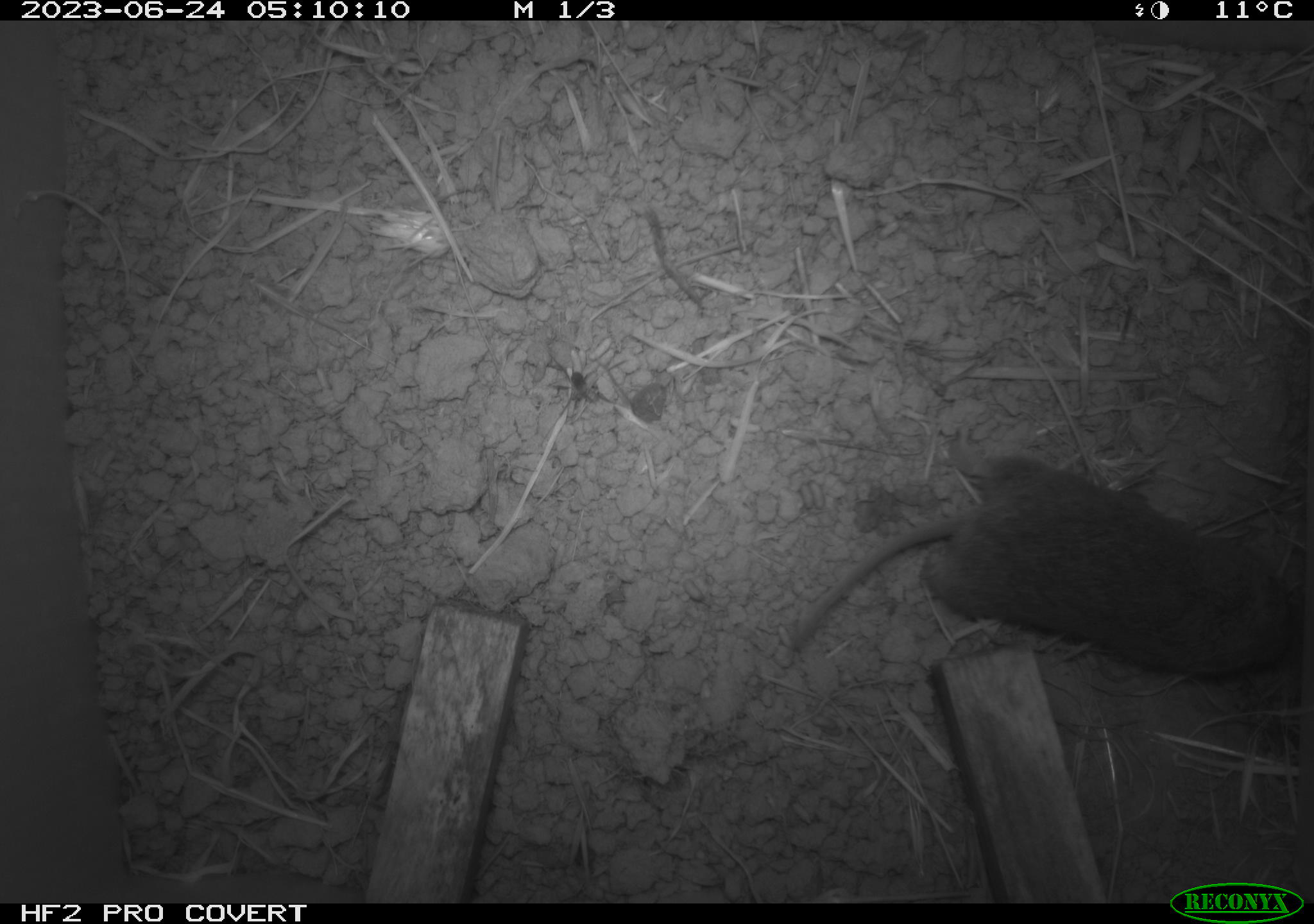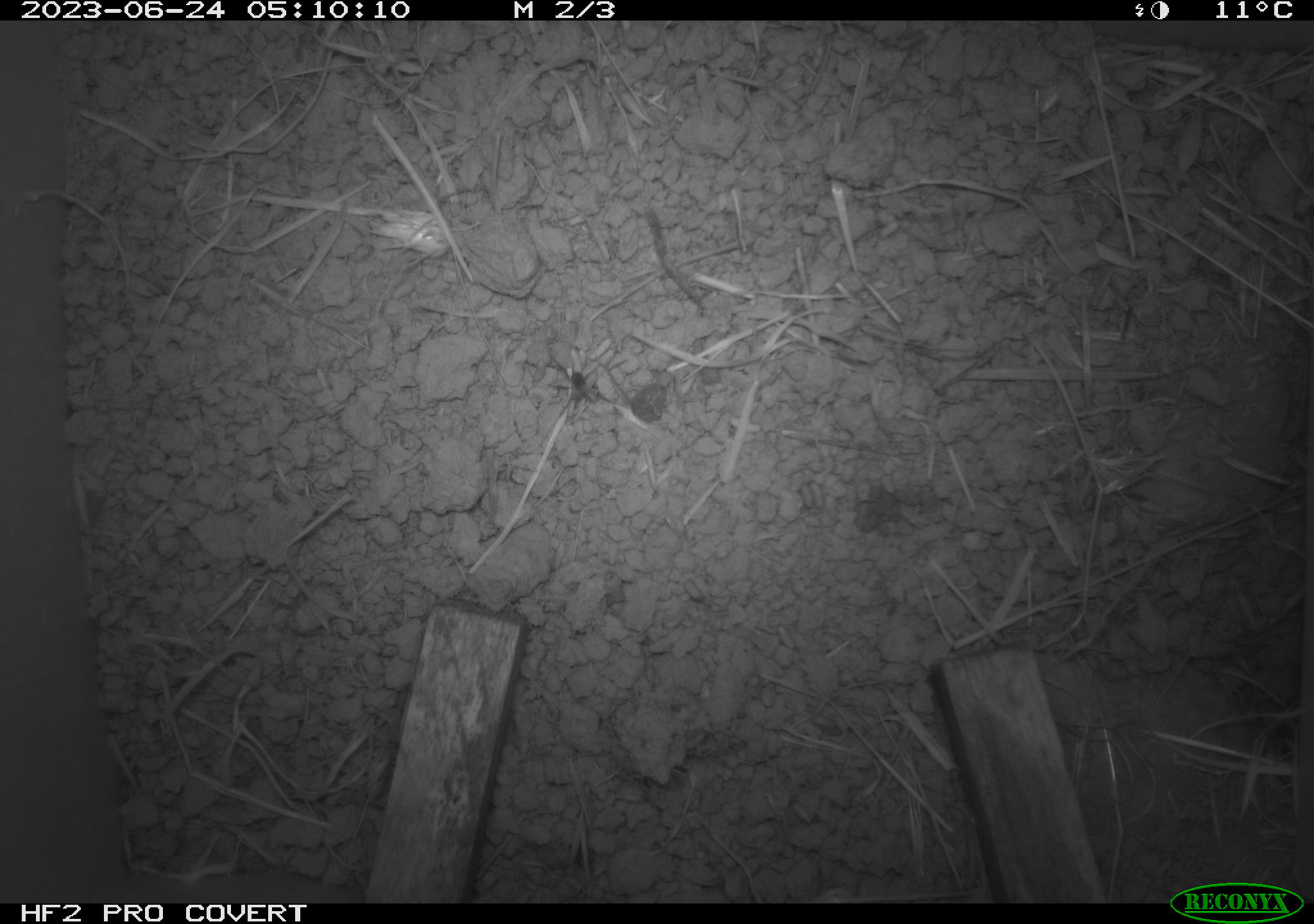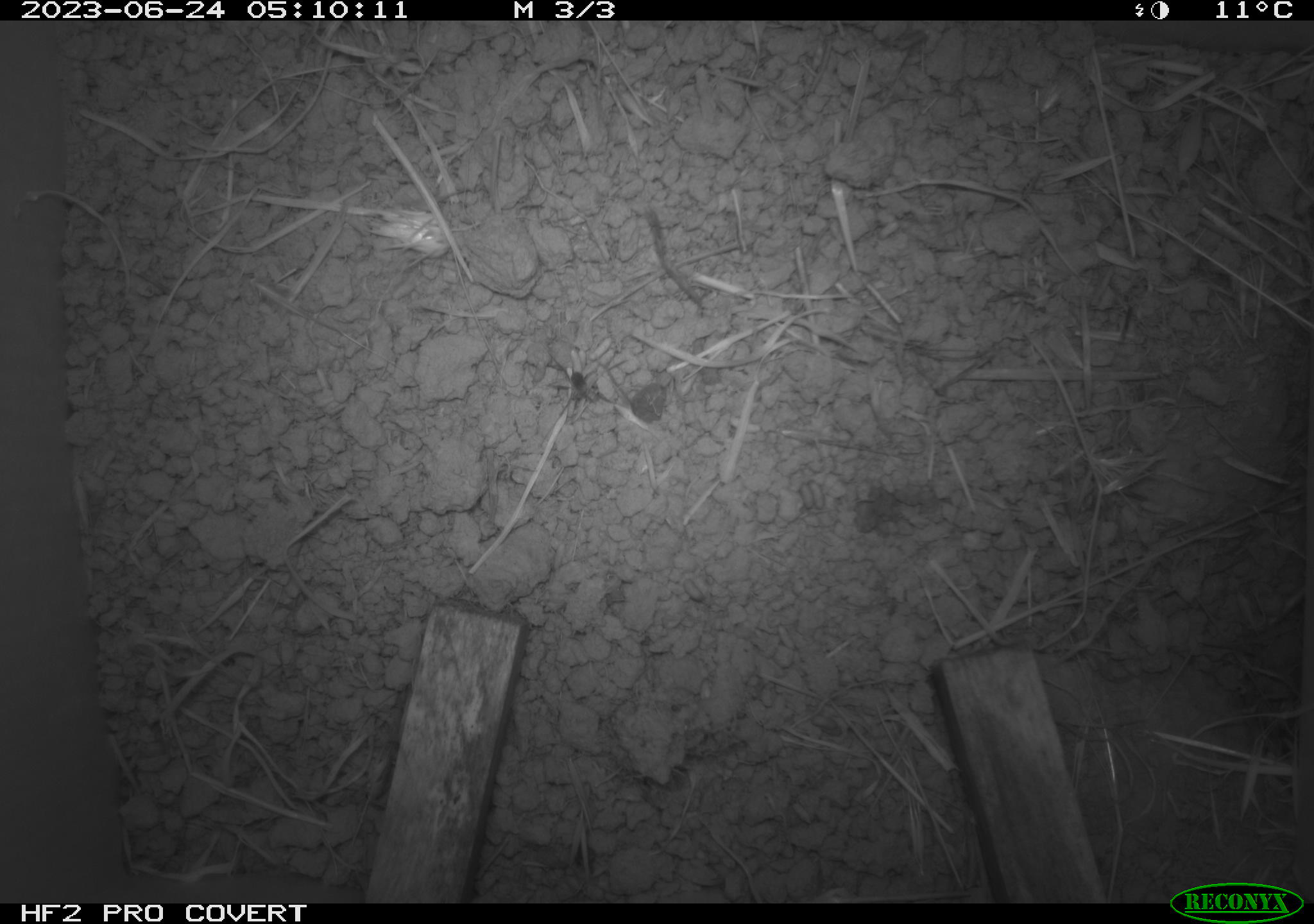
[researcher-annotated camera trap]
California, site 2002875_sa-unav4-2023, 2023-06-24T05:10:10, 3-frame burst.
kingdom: Animalia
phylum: Chordata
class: Mammalia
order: Rodentia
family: Cricetidae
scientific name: Arvicolinae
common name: voles, lemmings, and muskrats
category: arvicolinae subfamily